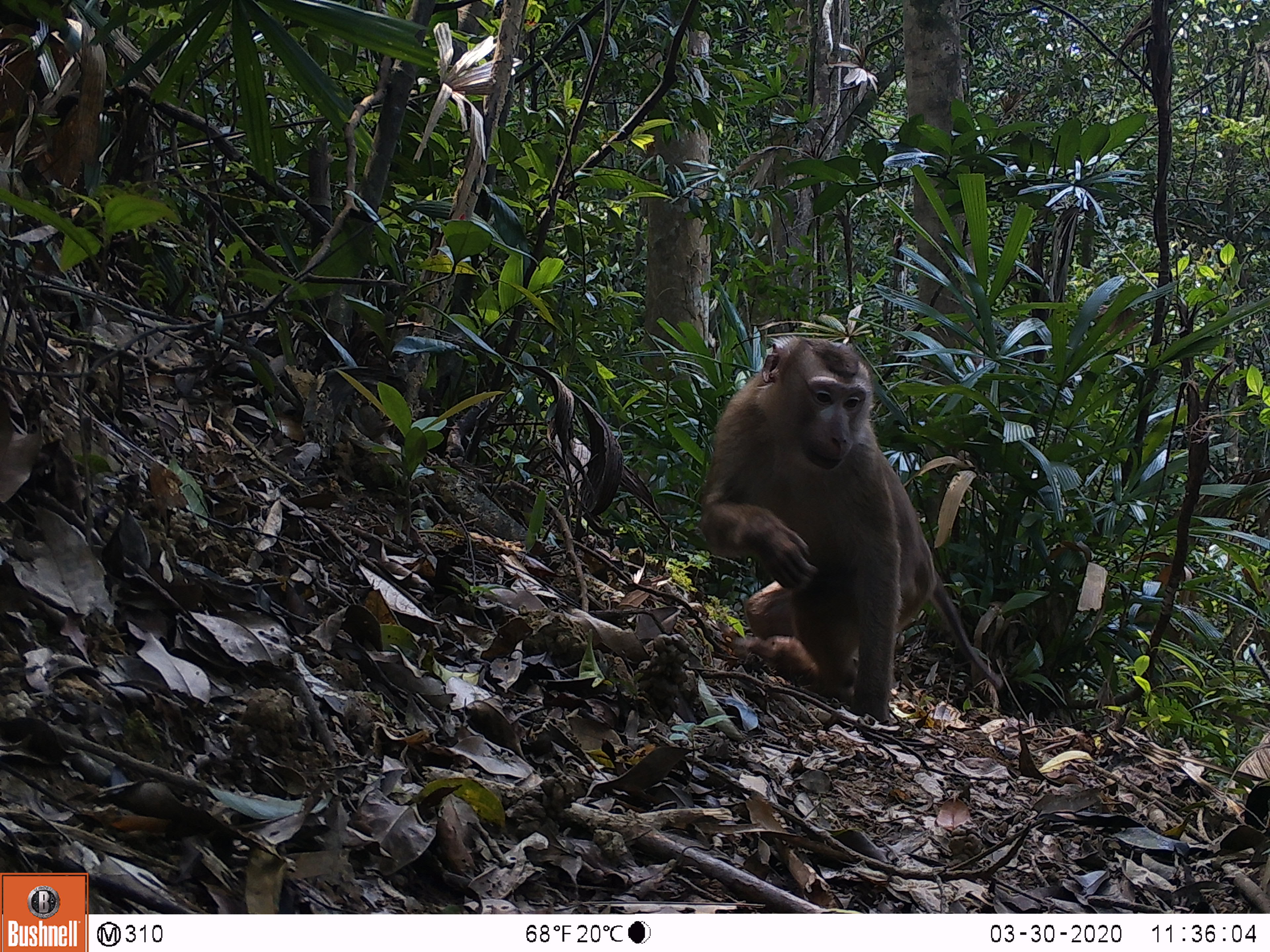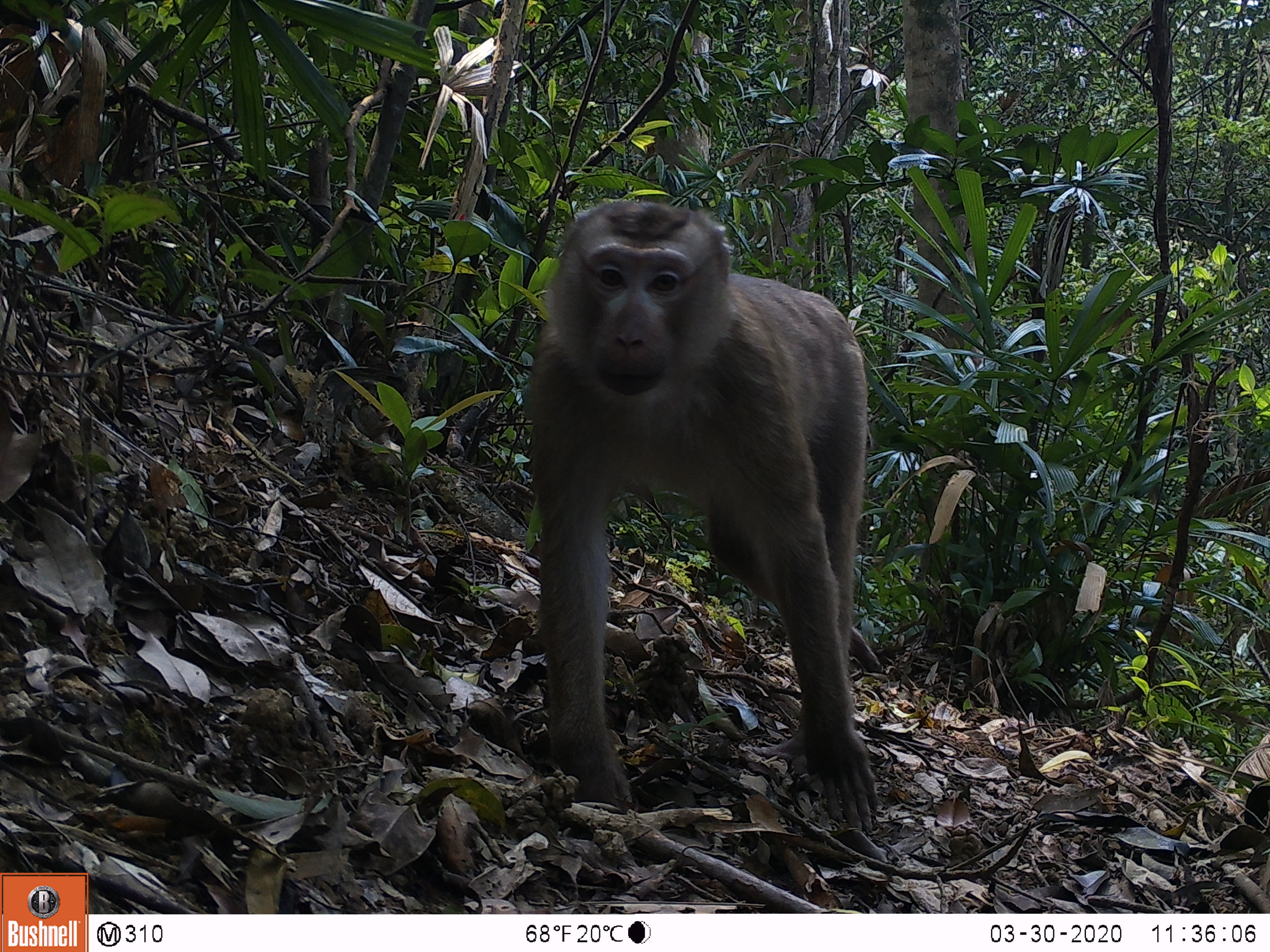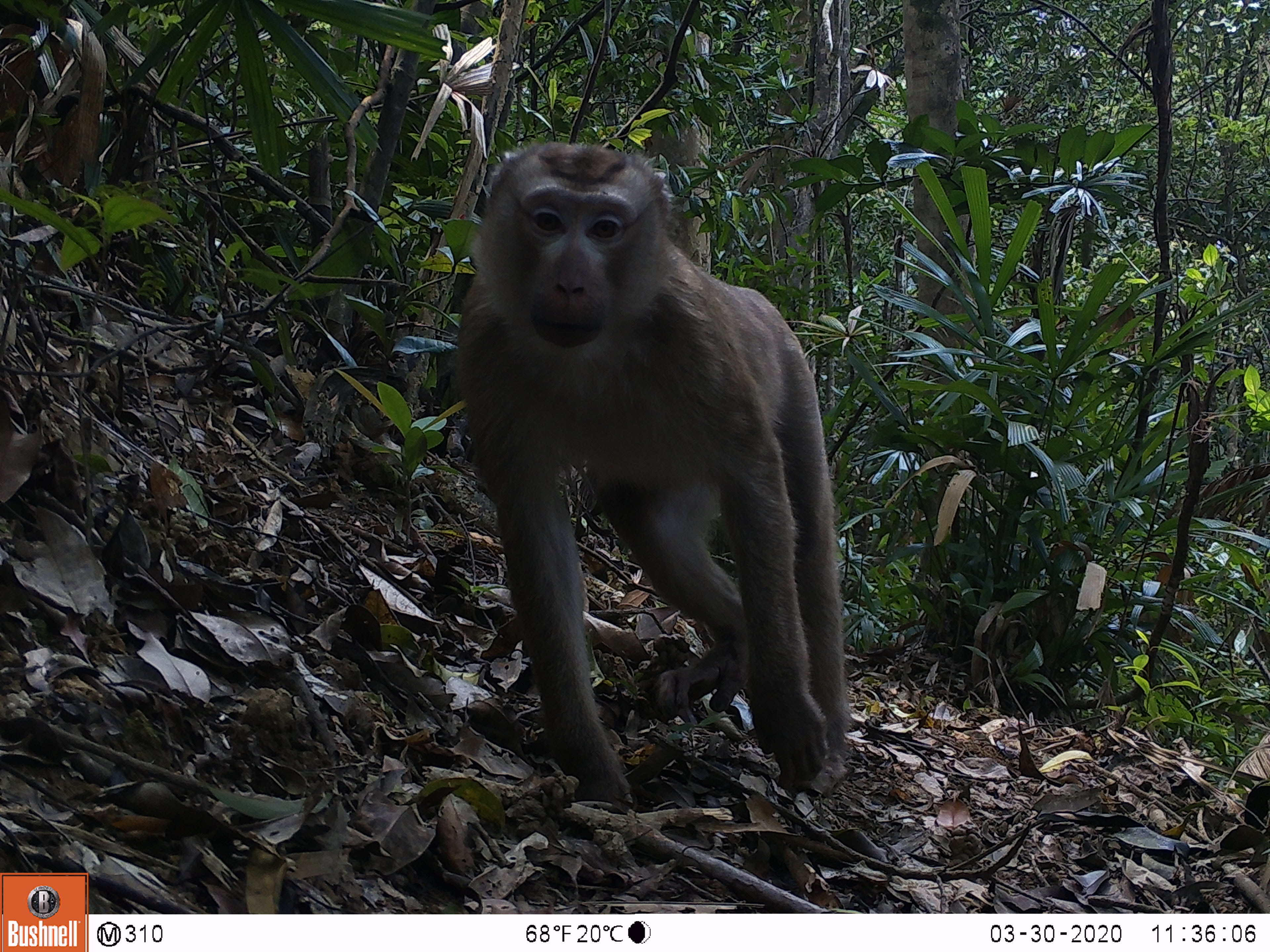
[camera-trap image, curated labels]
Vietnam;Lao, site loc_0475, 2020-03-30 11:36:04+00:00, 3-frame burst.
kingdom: Animalia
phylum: Chordata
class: Mammalia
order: Primates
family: Cercopithecidae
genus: Macaca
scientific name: Macaca nemestrina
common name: pig-tailed macaque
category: pig tailed macaque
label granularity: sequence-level